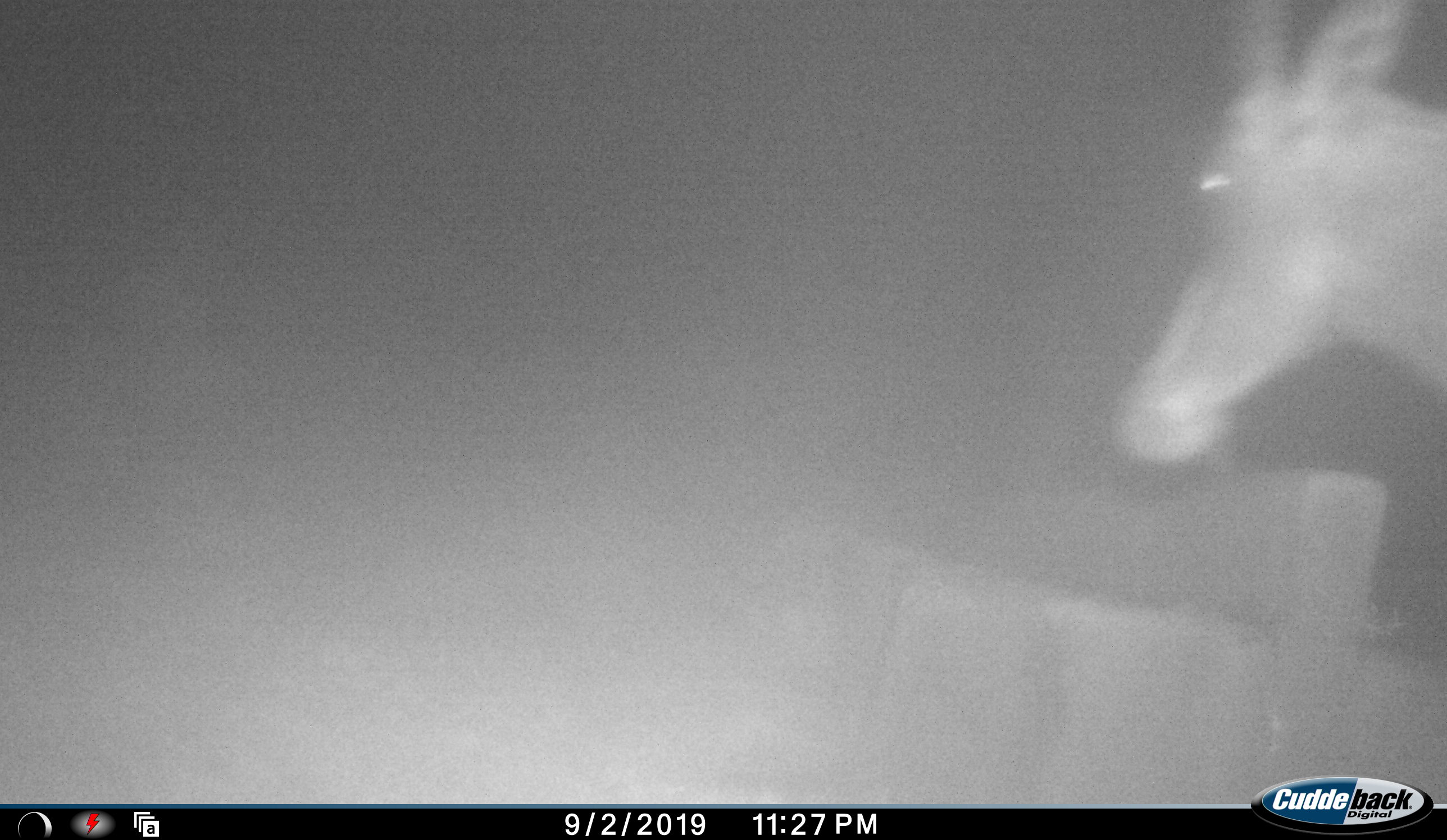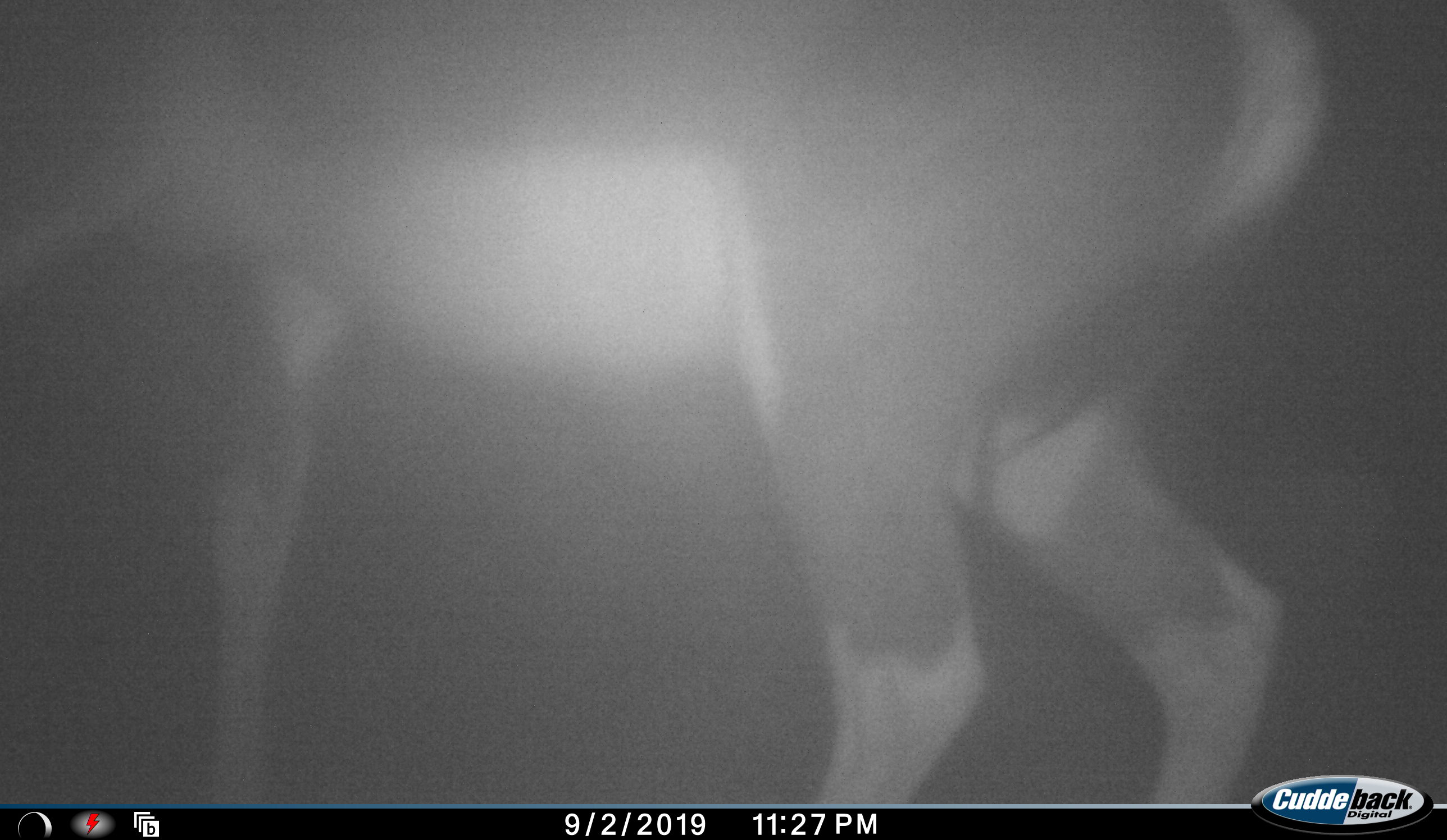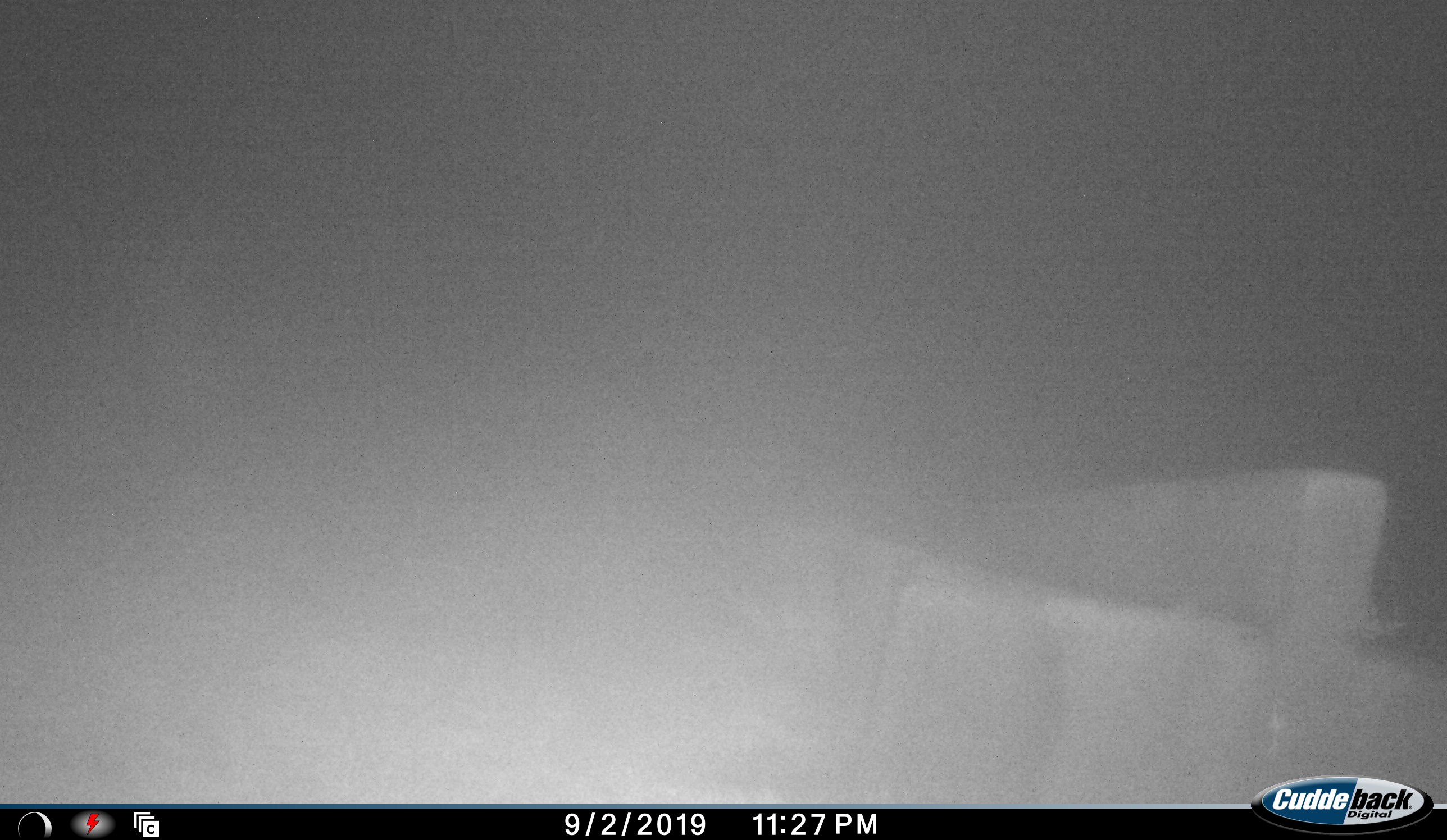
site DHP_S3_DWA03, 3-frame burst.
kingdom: Animalia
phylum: Chordata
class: Mammalia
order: Artiodactyla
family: Bovidae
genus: Damaliscus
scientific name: Damaliscus pygargus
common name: bontebok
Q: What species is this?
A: Bontebok (Damaliscus pygargus).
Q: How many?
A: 1.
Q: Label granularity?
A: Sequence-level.